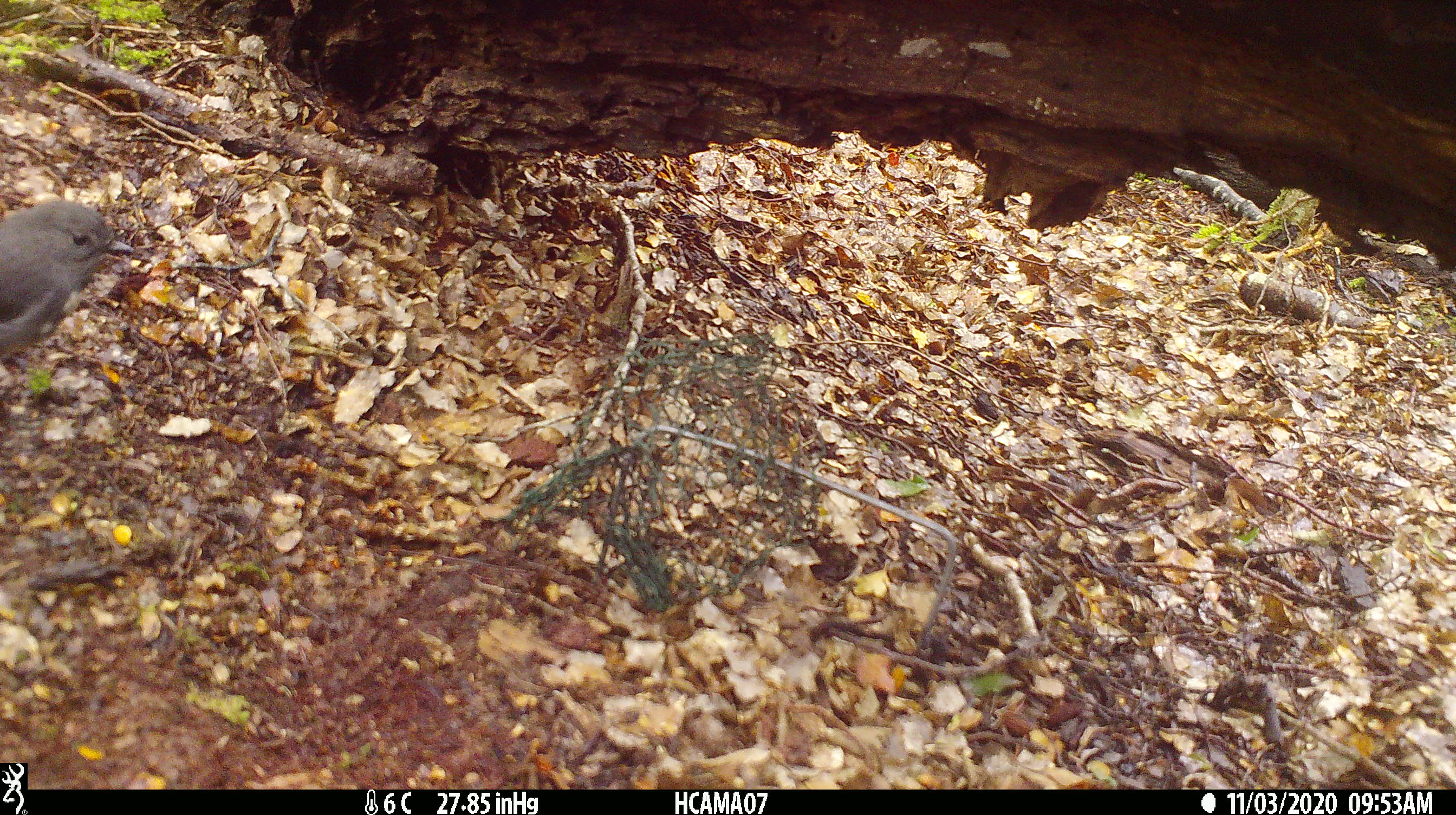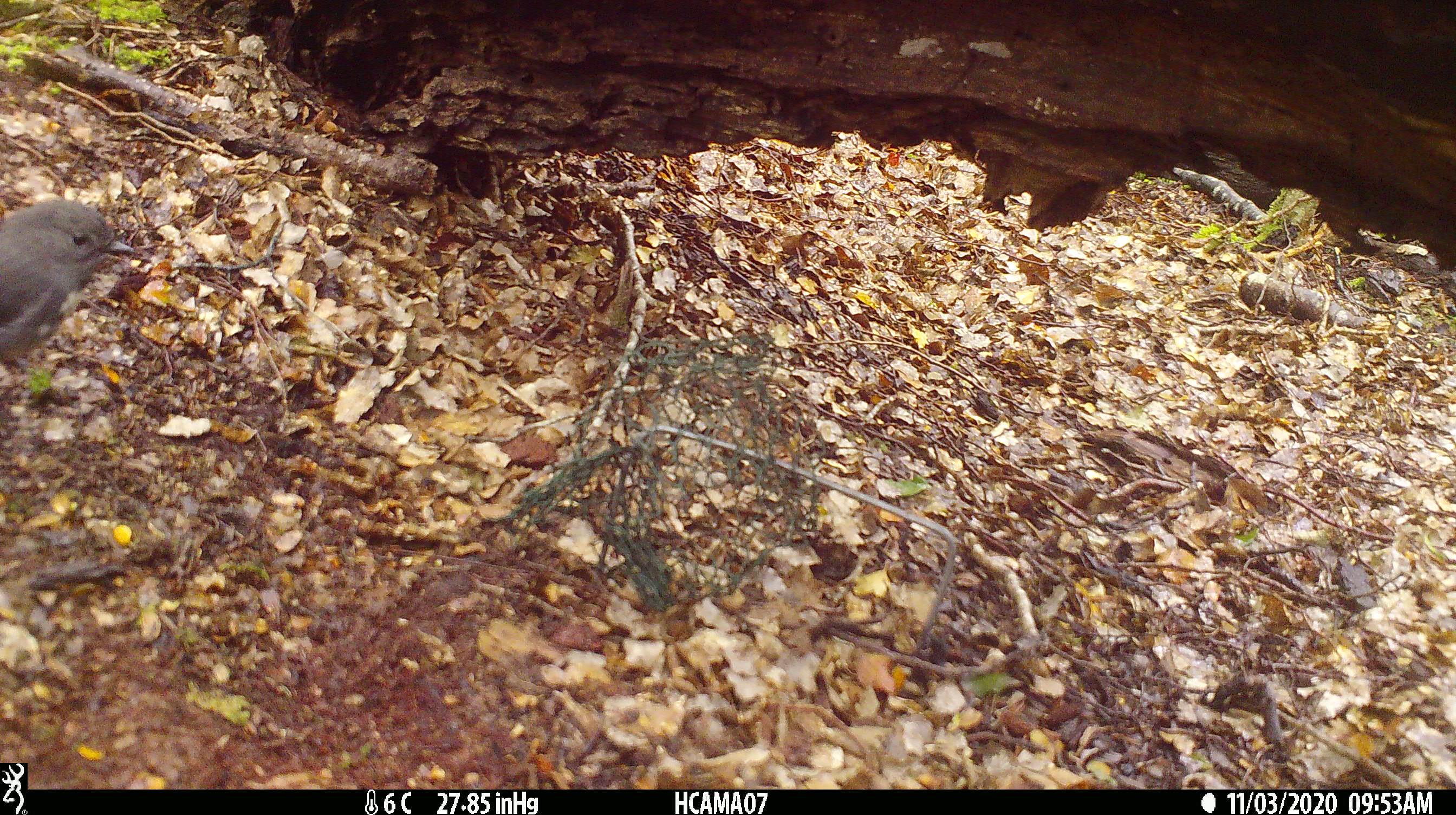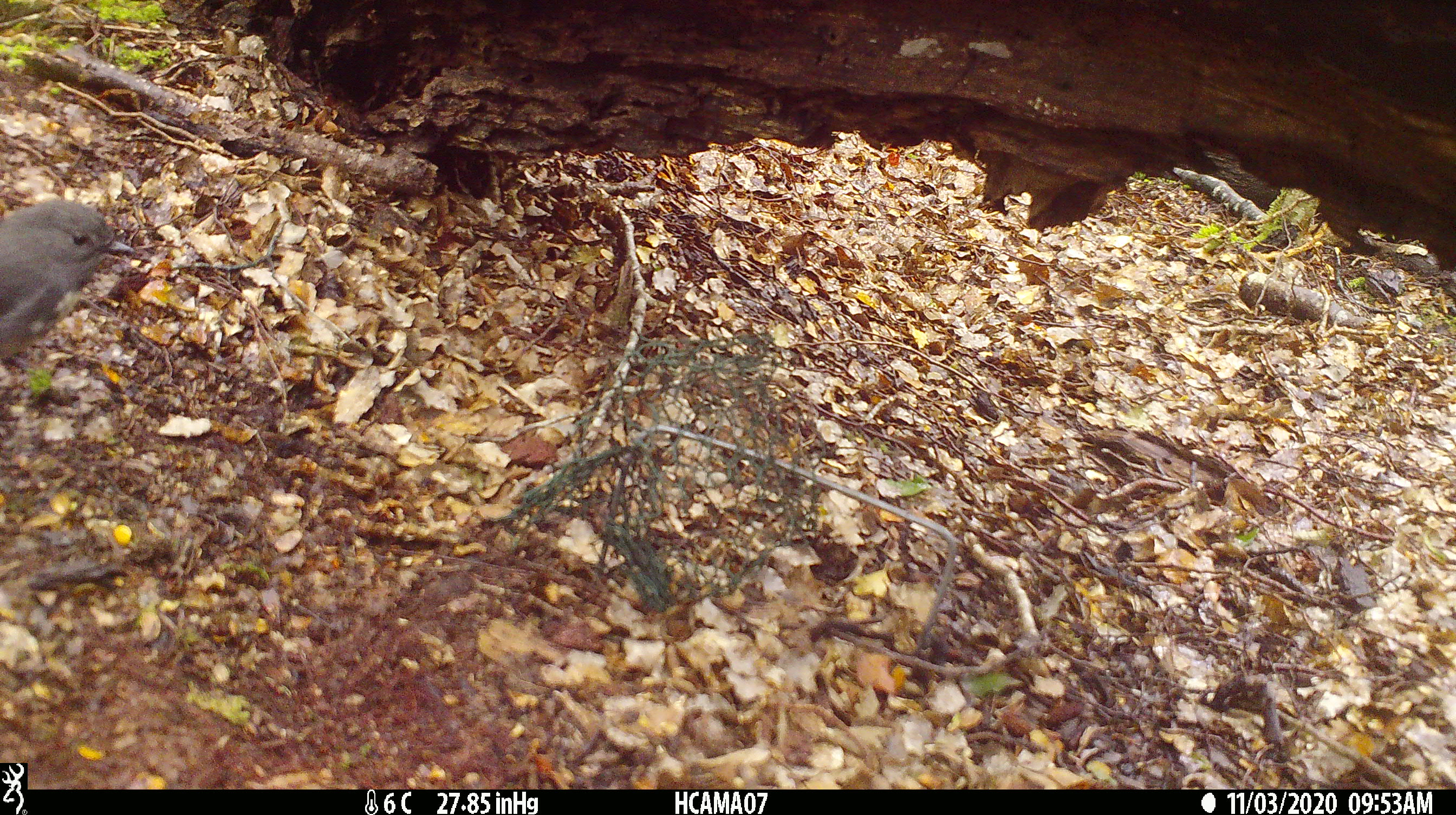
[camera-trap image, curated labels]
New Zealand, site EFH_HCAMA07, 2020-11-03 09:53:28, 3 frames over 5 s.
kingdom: Animalia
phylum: Chordata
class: Aves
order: Passeriformes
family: Petroicidae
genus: Petroica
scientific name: Petroica australis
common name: new zealand robin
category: robin